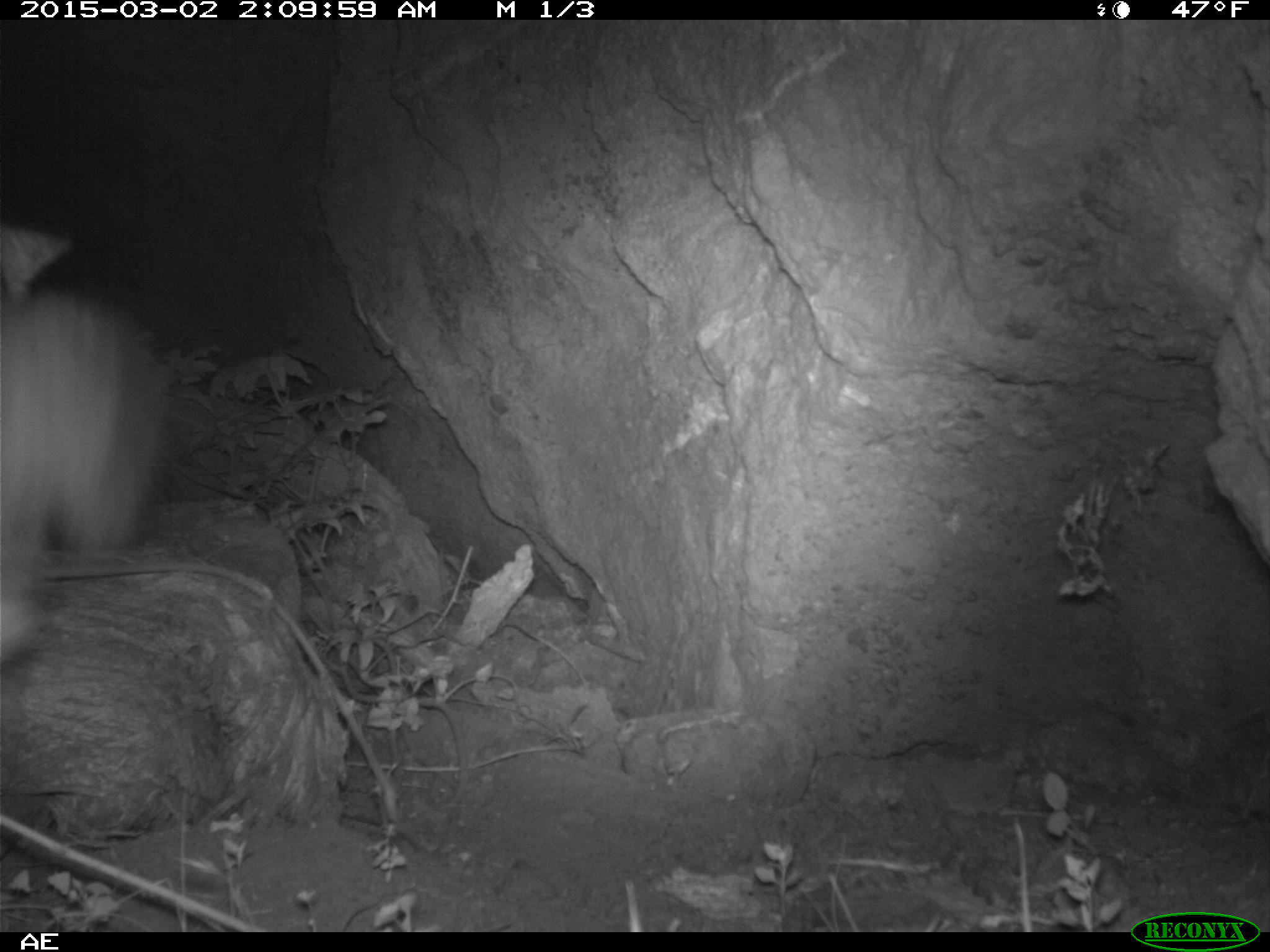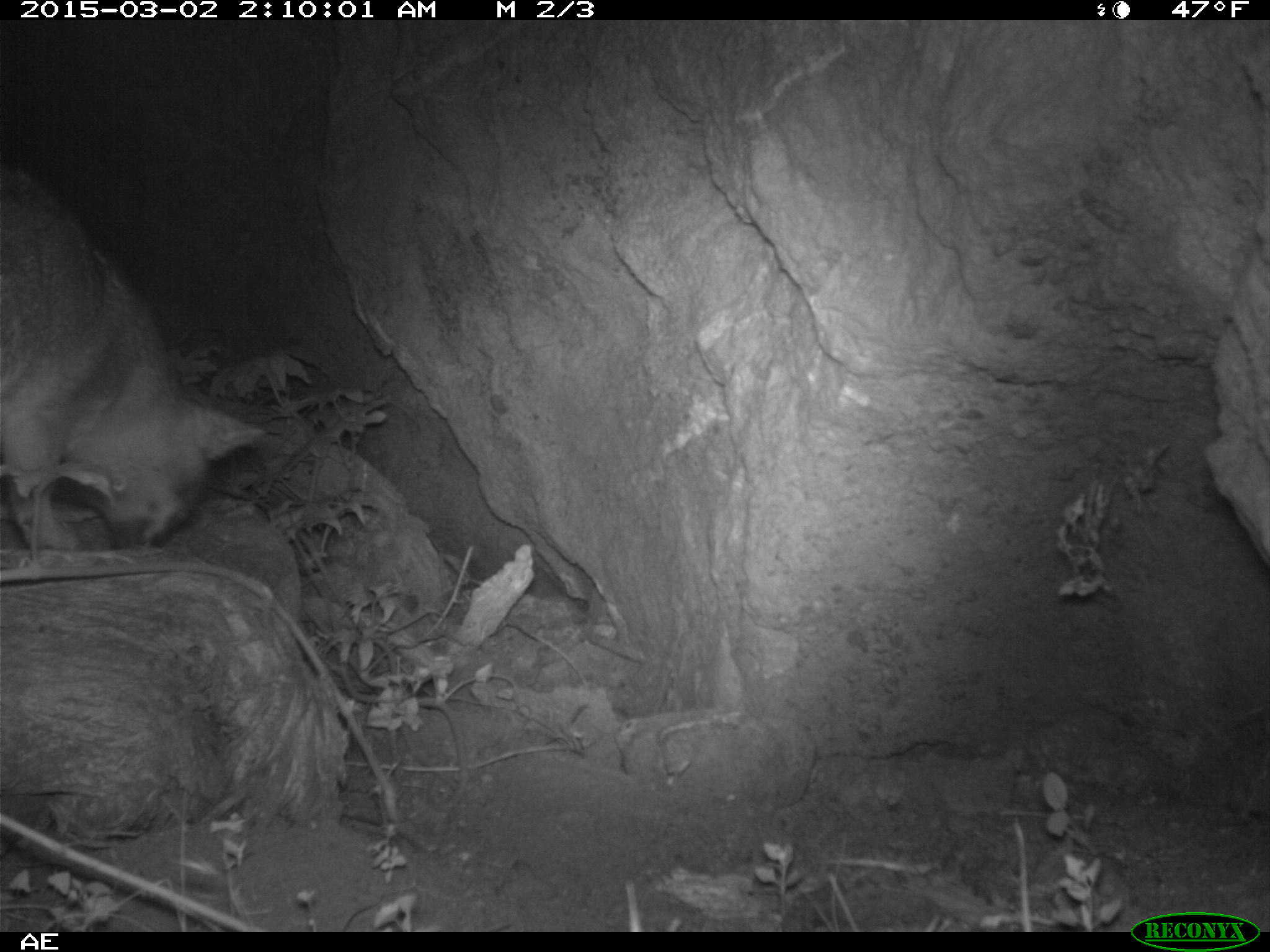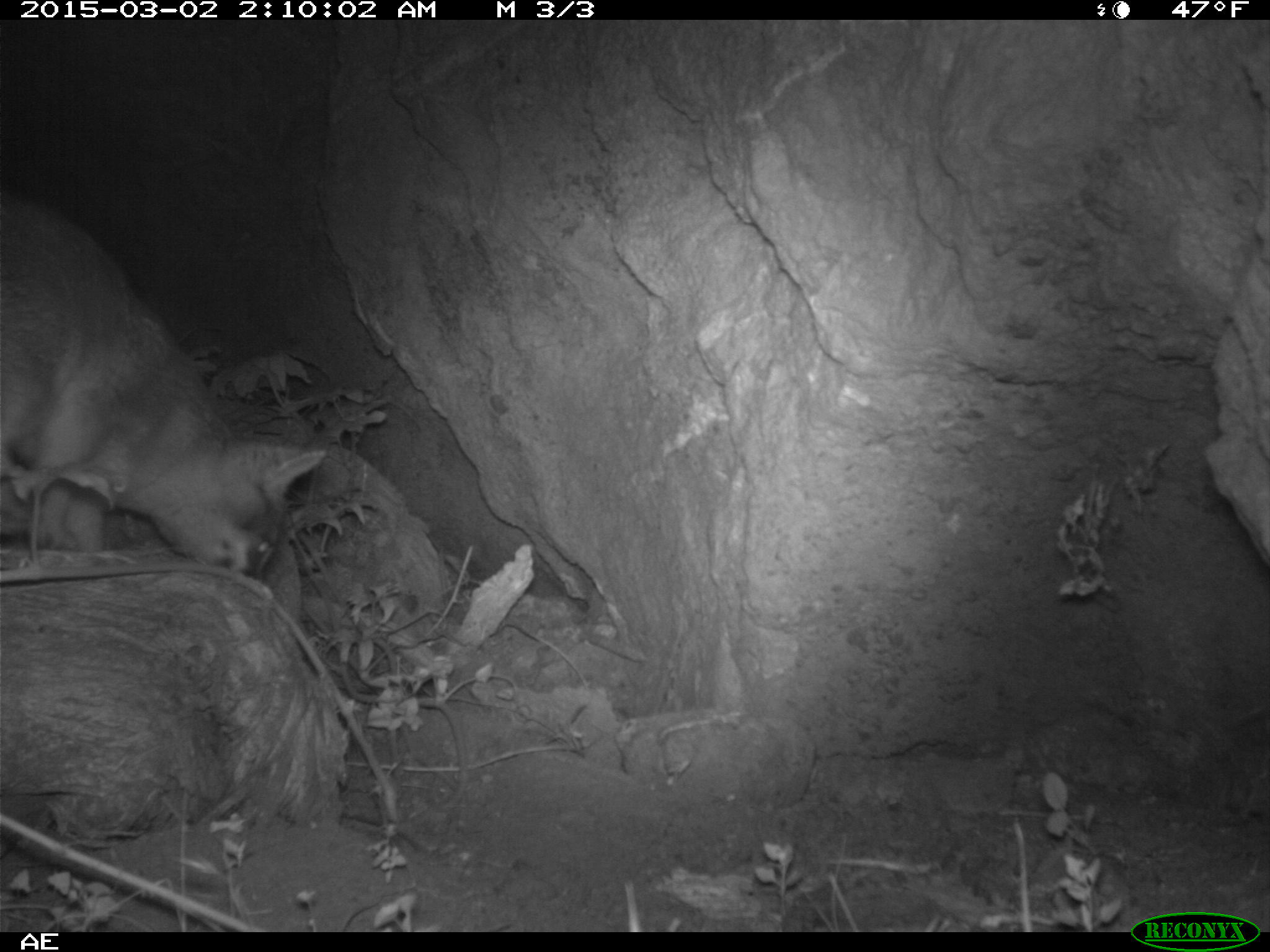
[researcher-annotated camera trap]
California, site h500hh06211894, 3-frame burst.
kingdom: Animalia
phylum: Chordata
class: Mammalia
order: Carnivora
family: Canidae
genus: Urocyon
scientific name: Urocyon littoralis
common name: island fox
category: fox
Fox (island fox) (Urocyon littoralis).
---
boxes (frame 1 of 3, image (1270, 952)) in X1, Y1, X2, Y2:
fox: 1, 224, 181, 663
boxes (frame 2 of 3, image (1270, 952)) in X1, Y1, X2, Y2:
fox: 0, 159, 265, 549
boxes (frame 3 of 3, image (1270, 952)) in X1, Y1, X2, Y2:
fox: 0, 182, 325, 583